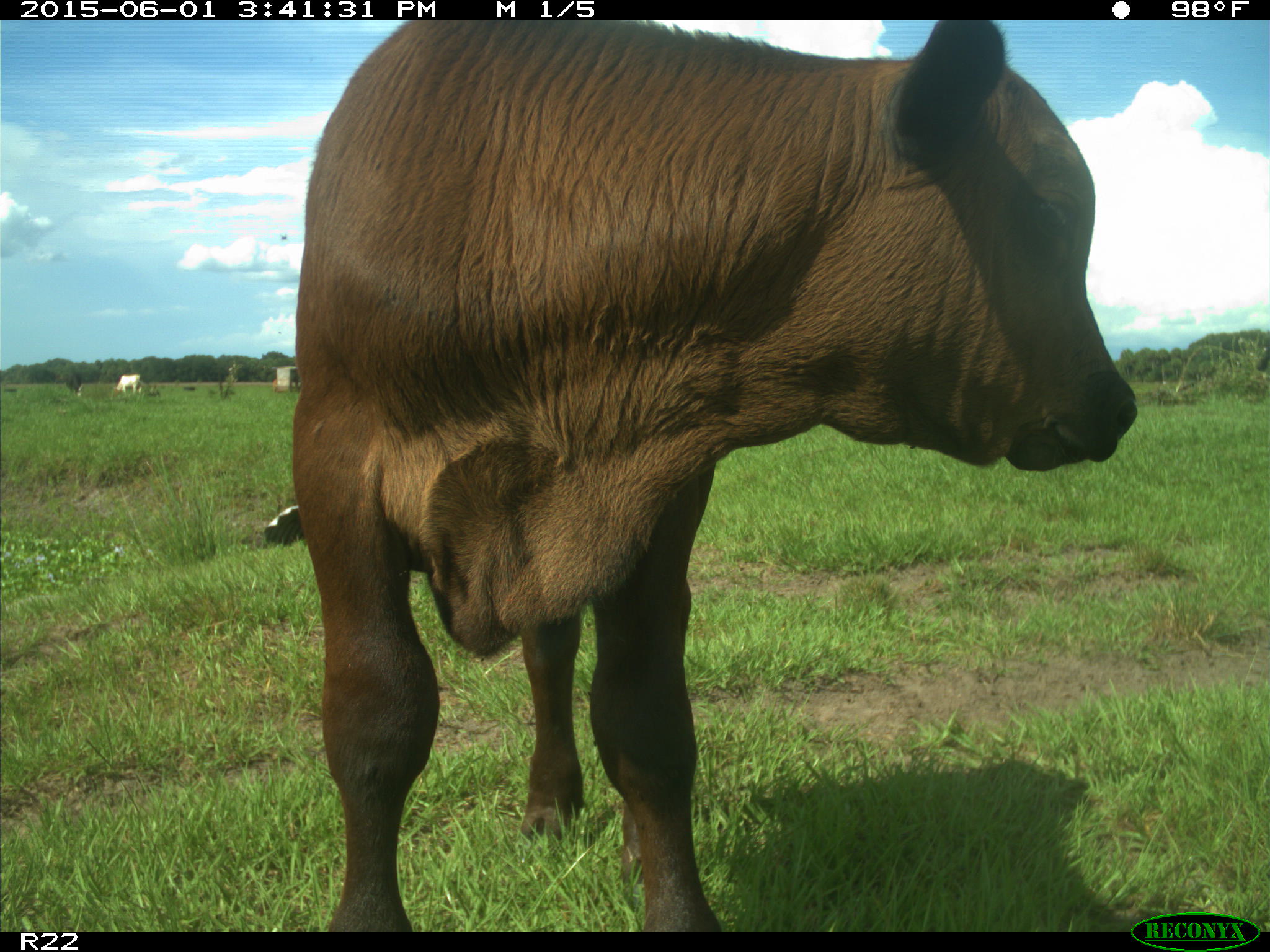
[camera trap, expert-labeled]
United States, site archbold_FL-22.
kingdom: Animalia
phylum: Chordata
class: Mammalia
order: Artiodactyla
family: Bovidae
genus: Bos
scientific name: Bos taurus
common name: domestic cow